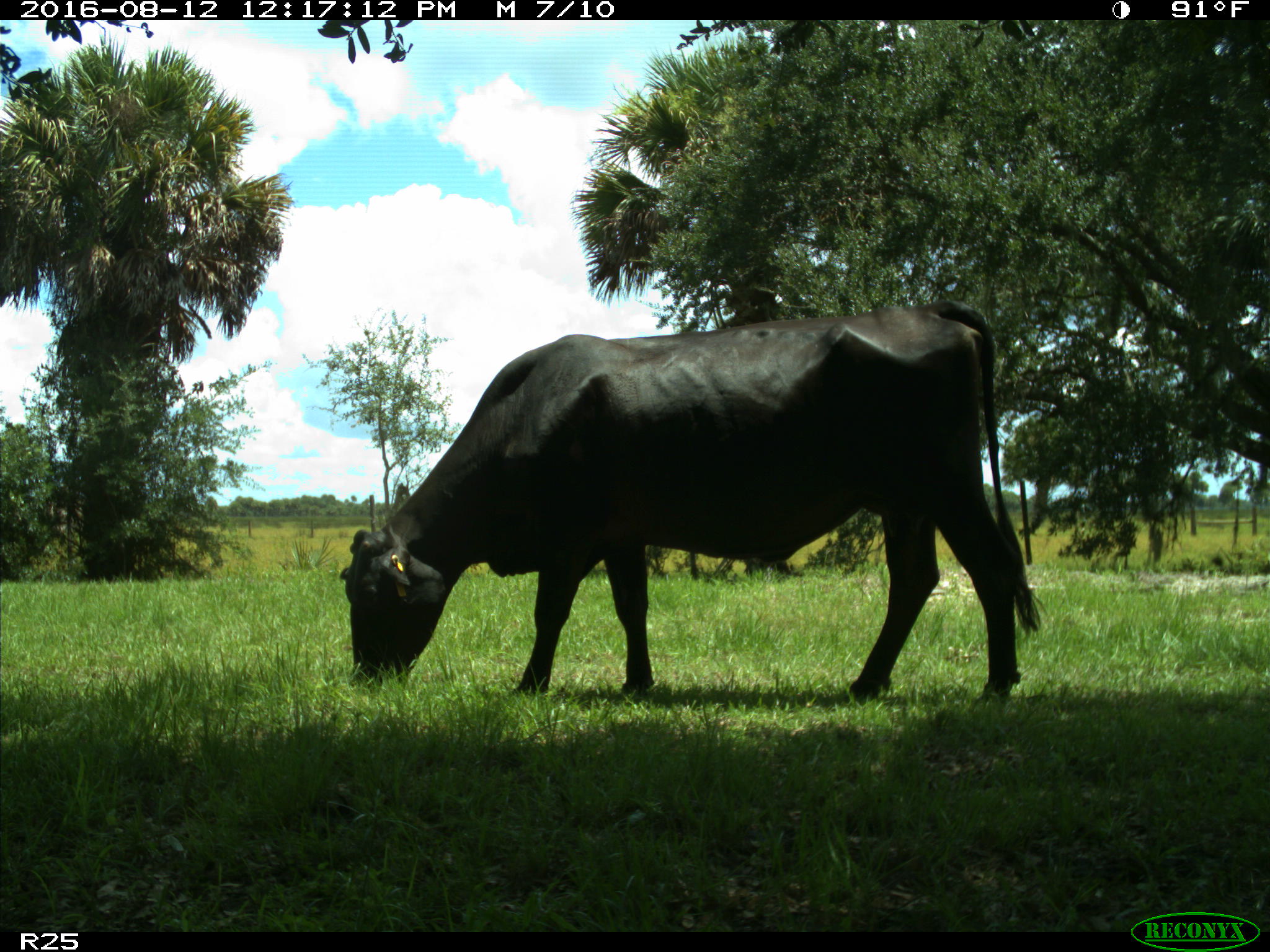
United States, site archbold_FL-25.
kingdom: Animalia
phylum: Chordata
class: Mammalia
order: Artiodactyla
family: Bovidae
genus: Bos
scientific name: Bos taurus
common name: domestic cow